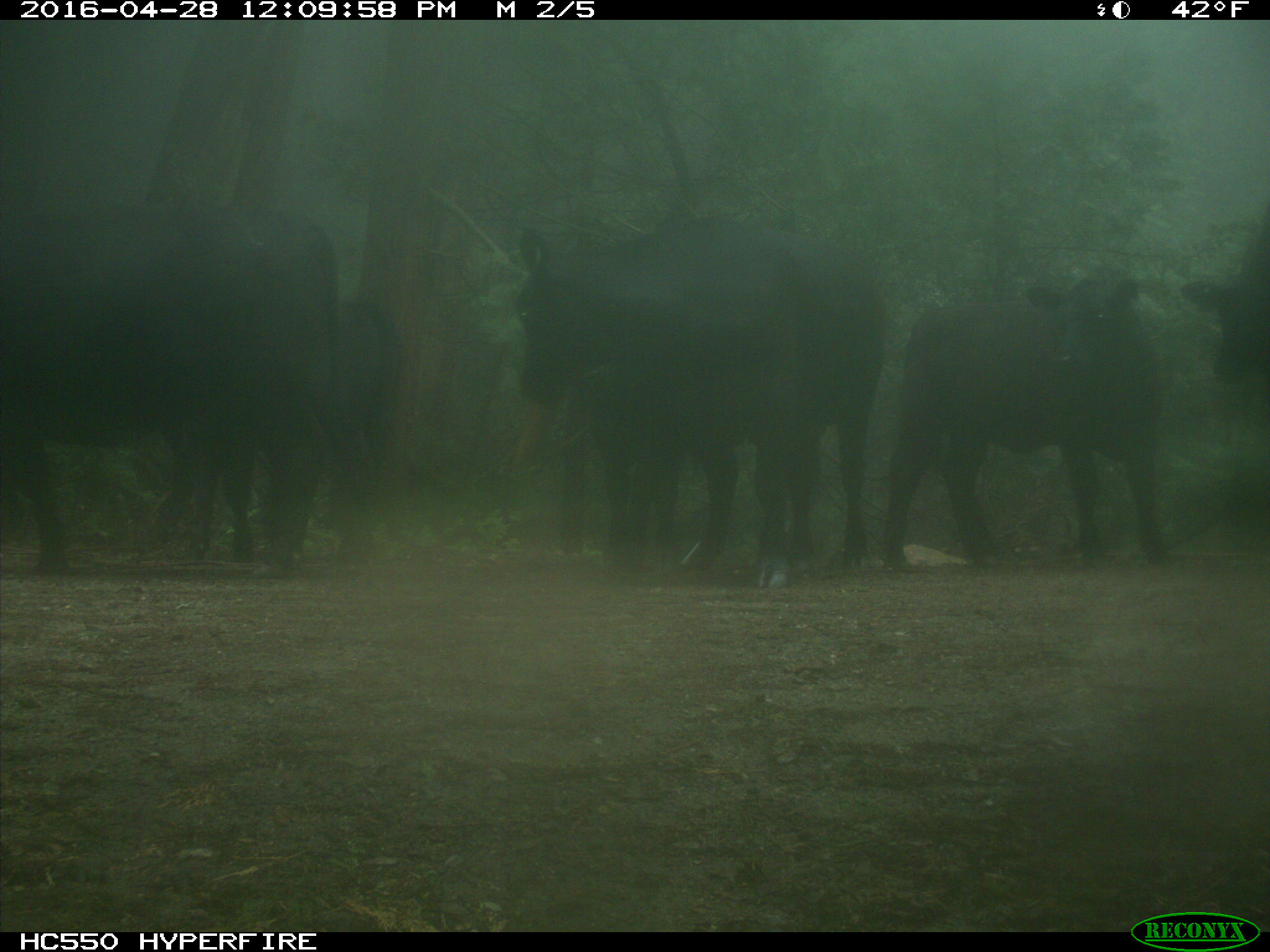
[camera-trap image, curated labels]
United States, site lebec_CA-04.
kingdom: Animalia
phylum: Chordata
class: Mammalia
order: Artiodactyla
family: Bovidae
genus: Bos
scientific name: Bos taurus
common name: domestic cow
Bos taurus (domestic cow).